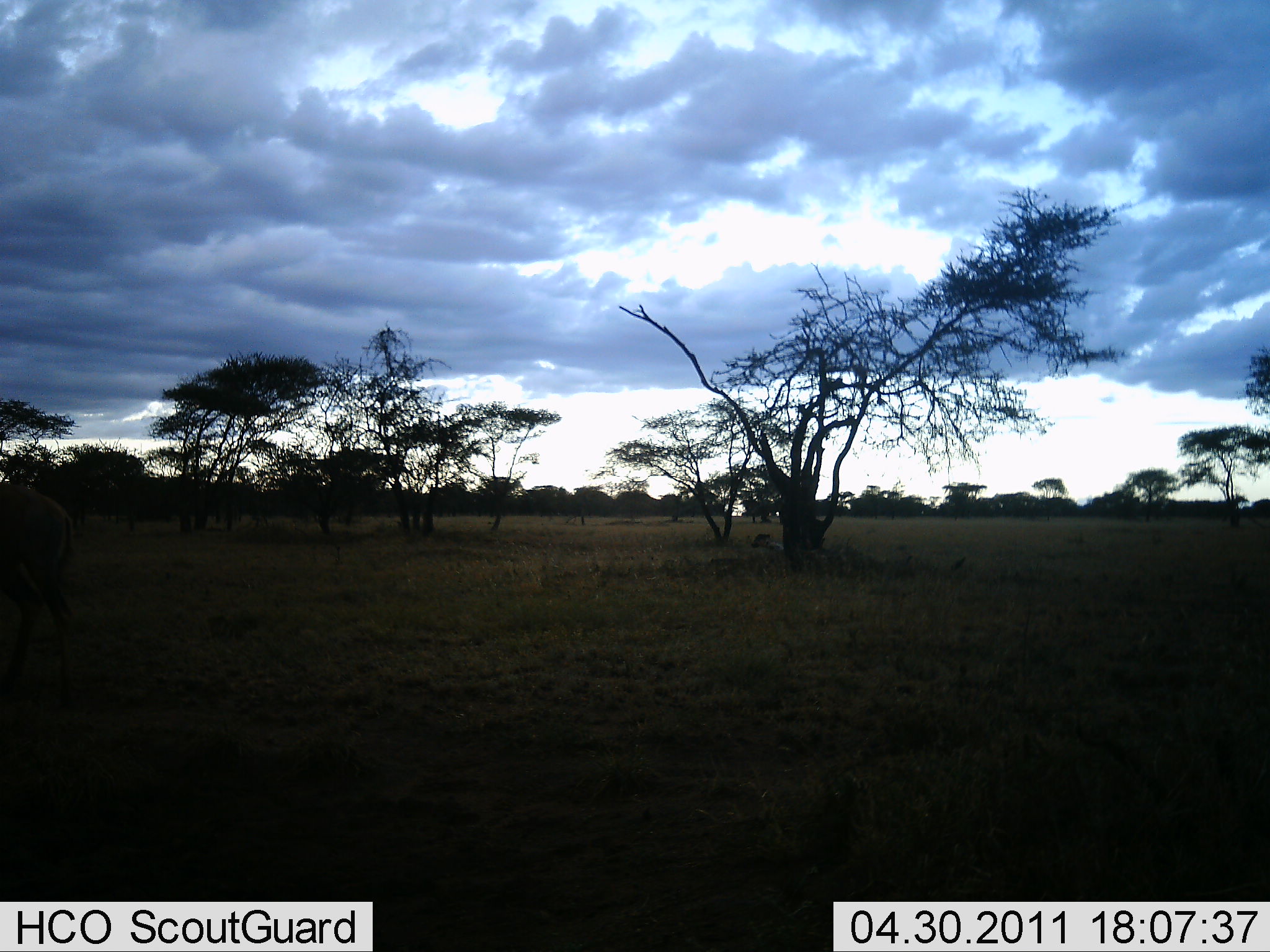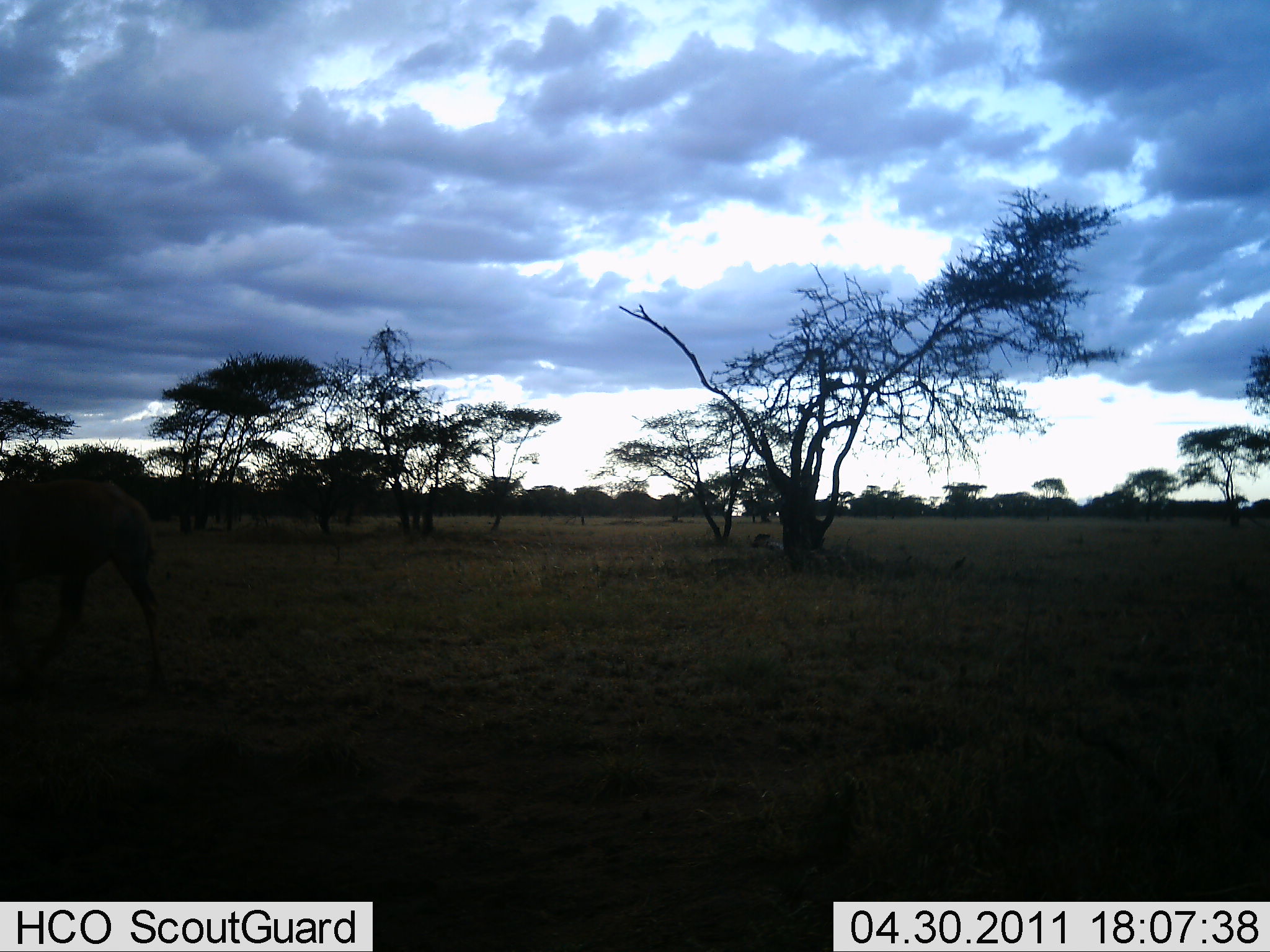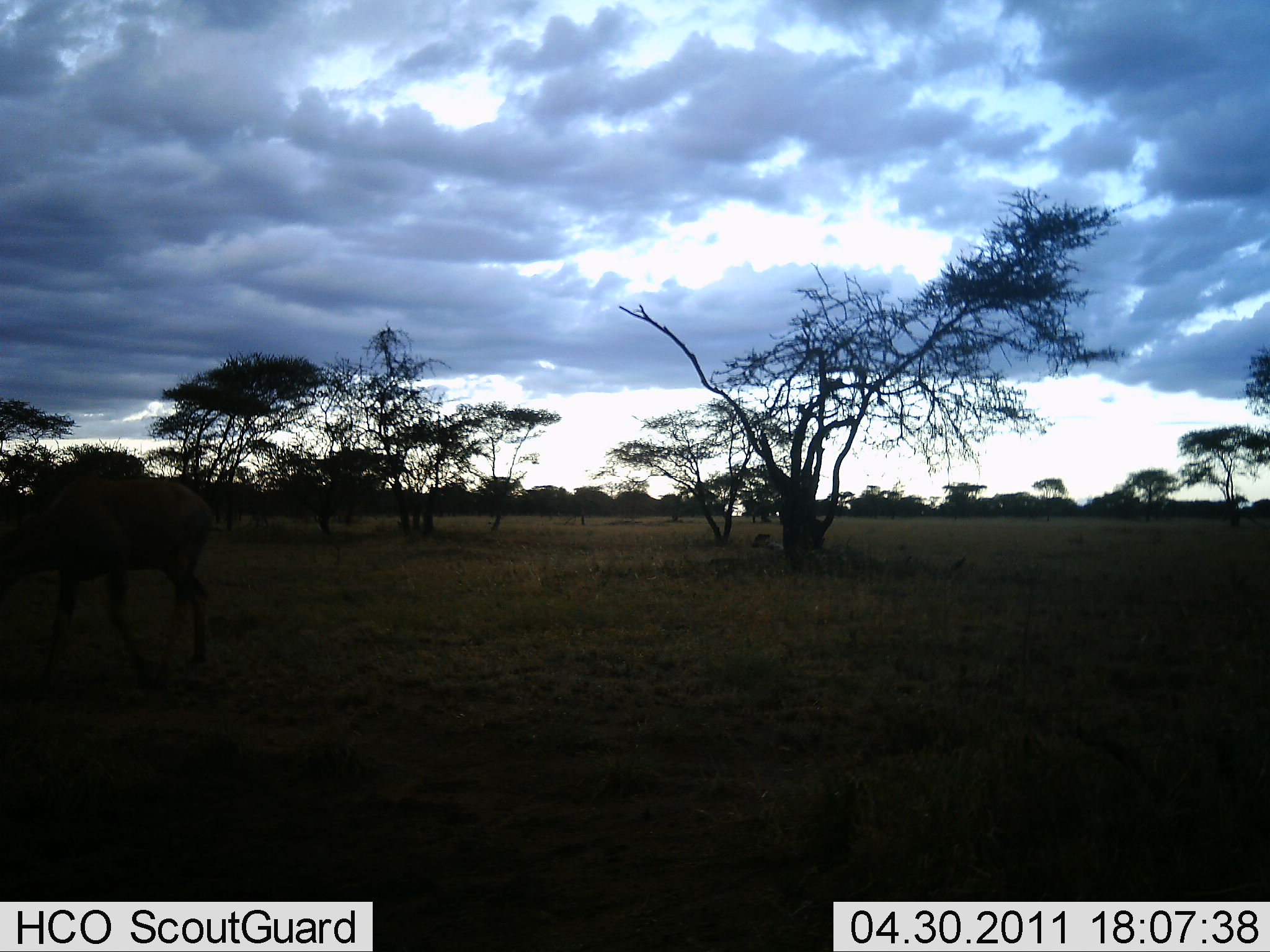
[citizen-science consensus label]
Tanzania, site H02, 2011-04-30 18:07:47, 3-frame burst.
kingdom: Animalia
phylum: Chordata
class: Mammalia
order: Artiodactyla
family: Bovidae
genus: Connochaetes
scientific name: Connochaetes taurinus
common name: blue wildebeest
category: wildebeest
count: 1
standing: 0%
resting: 0%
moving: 100%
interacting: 0%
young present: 0%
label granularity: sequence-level